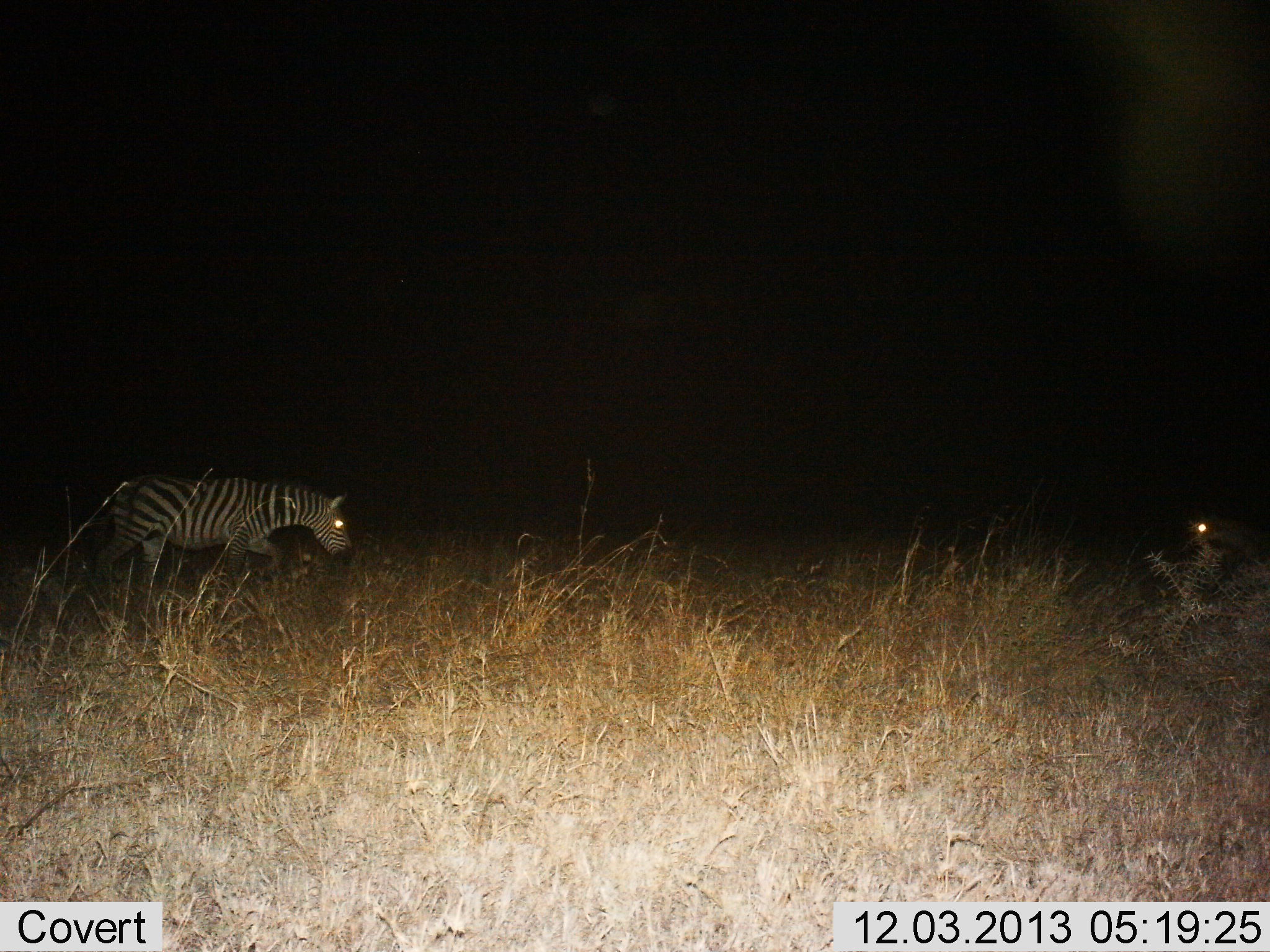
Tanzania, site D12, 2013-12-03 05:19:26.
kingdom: Animalia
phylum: Chordata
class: Mammalia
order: Perissodactyla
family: Equidae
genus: Equus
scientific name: Equus quagga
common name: plains zebra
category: zebra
Zebra (plains zebra) (Equus quagga), count 1. Behavior (volunteer vote fractions): standing 9%, resting 0%, moving 91%, interacting 0%. Young present (vote fraction): 0%. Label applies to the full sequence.